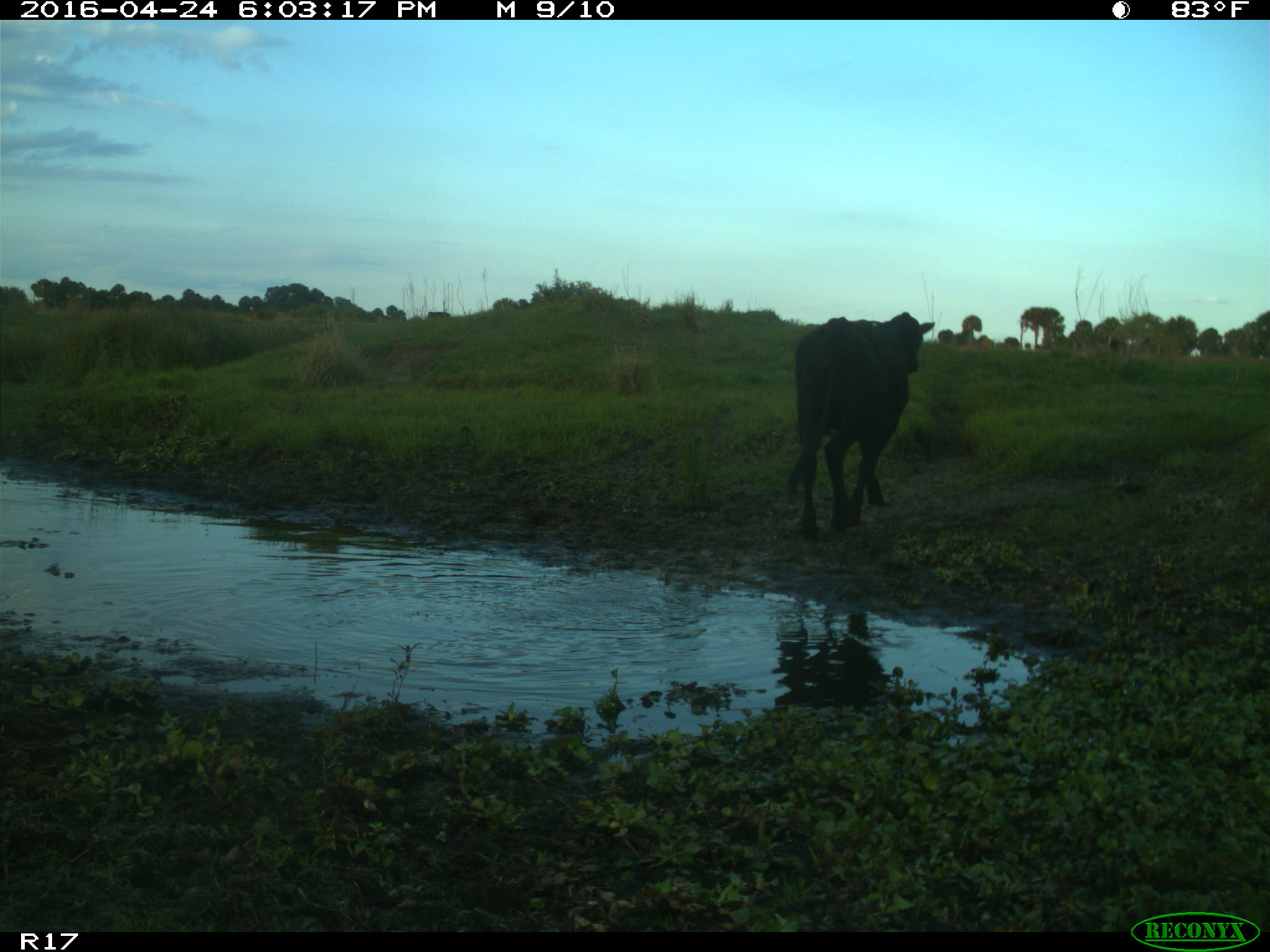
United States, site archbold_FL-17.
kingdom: Animalia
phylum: Chordata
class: Mammalia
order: Artiodactyla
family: Bovidae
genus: Bos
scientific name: Bos taurus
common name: domestic cow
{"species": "Bos taurus (domestic cow)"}